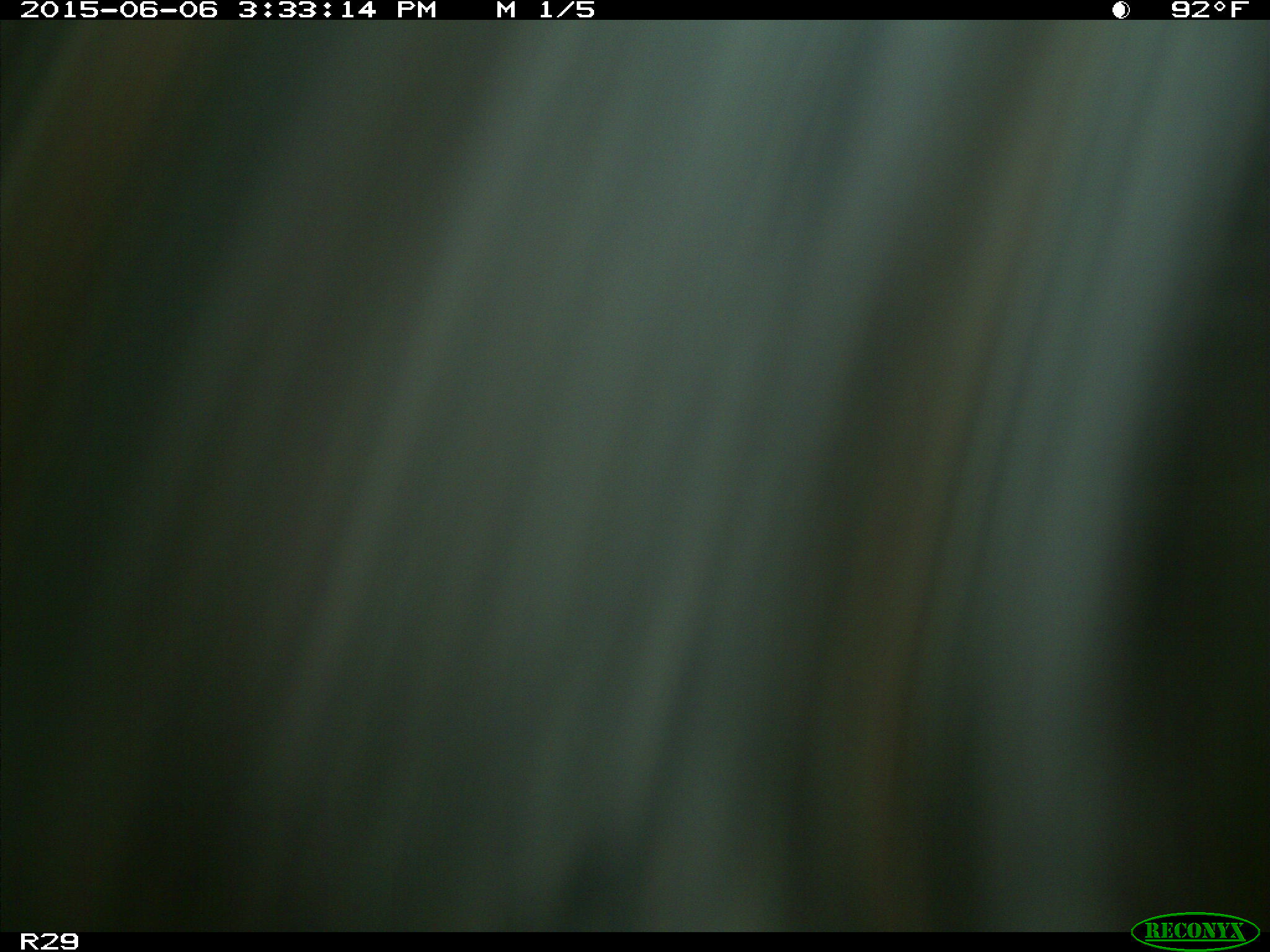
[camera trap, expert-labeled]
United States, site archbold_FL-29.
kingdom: Animalia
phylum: Chordata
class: Mammalia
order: Artiodactyla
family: Bovidae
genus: Bos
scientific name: Bos taurus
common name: domestic cow